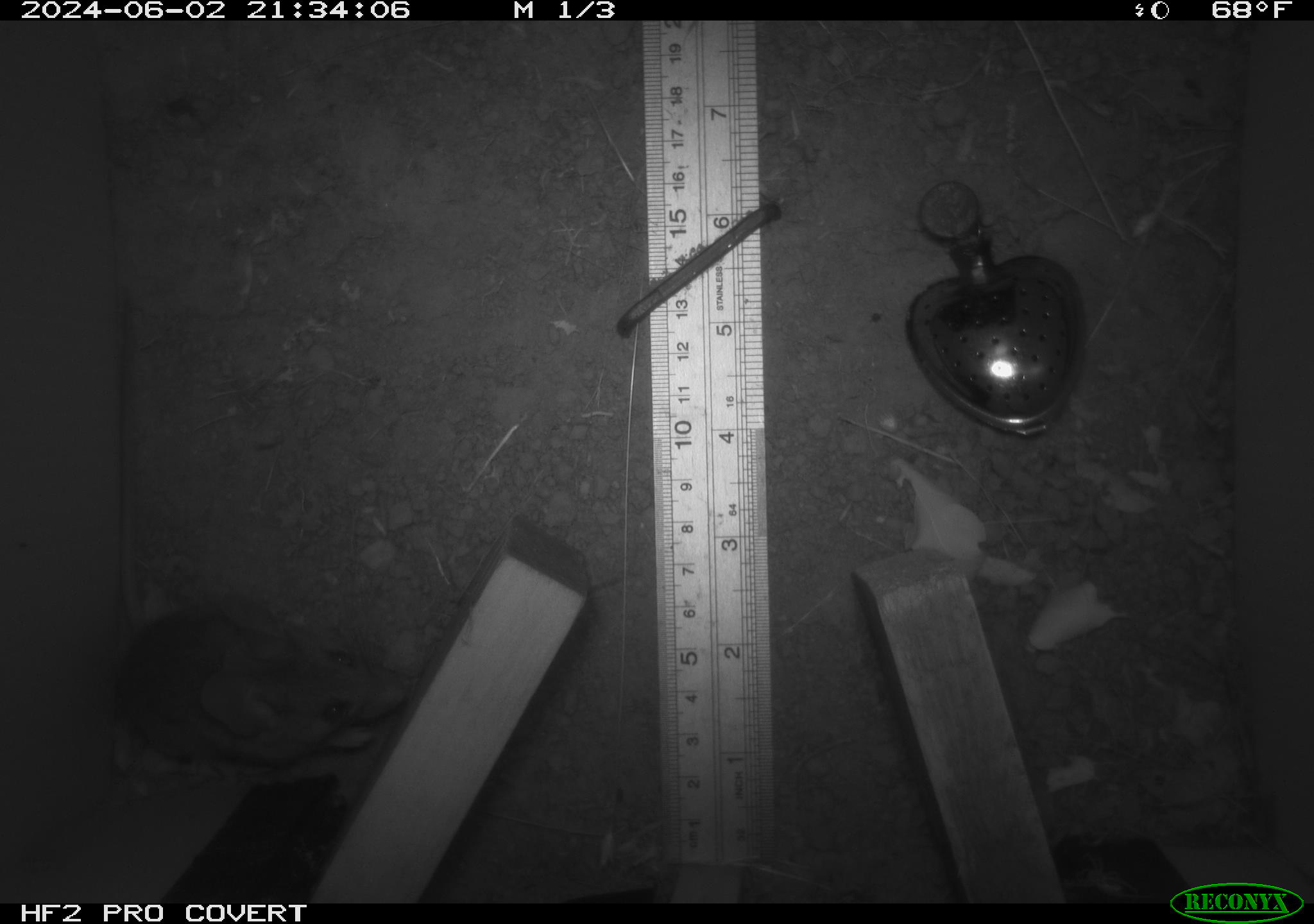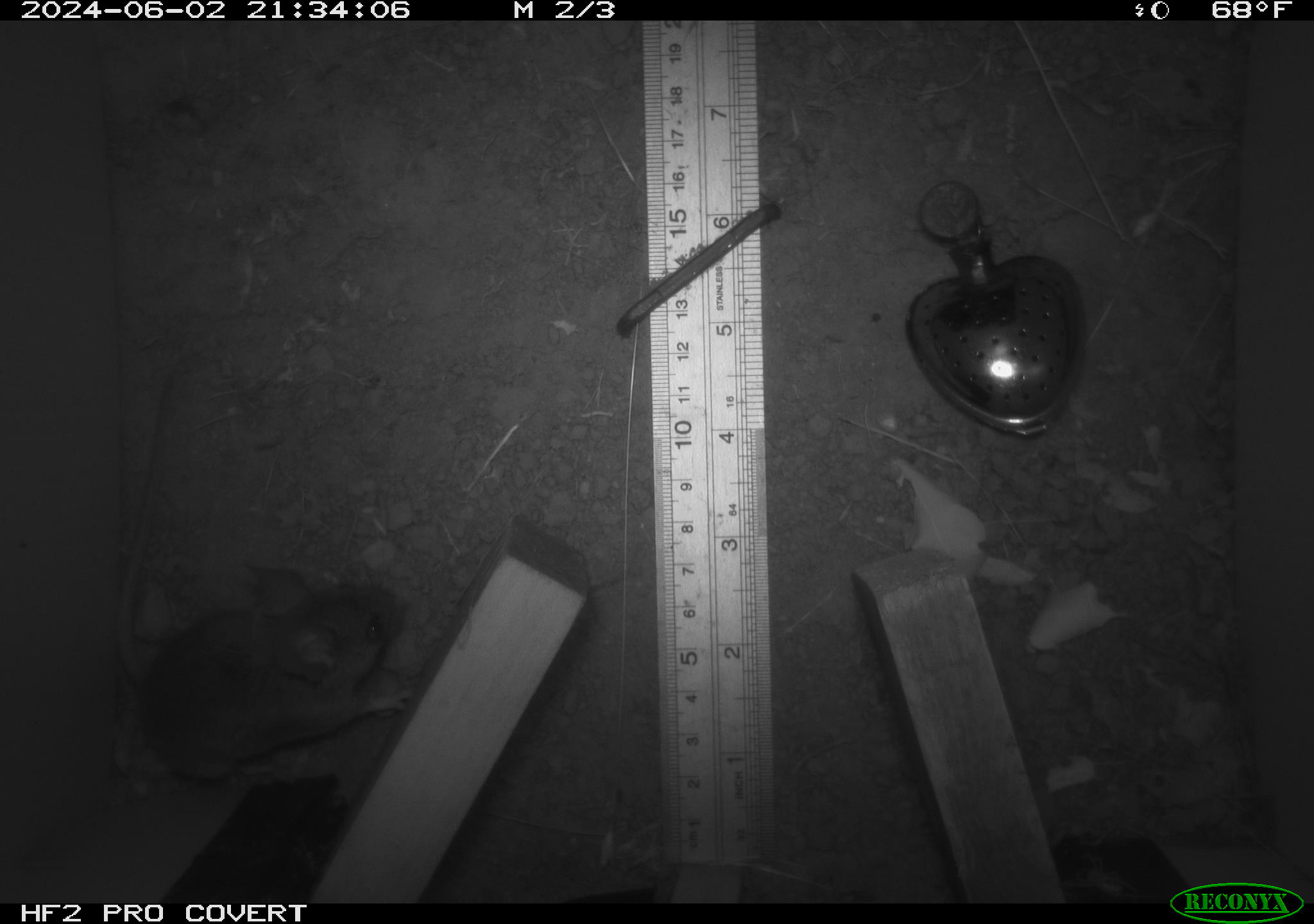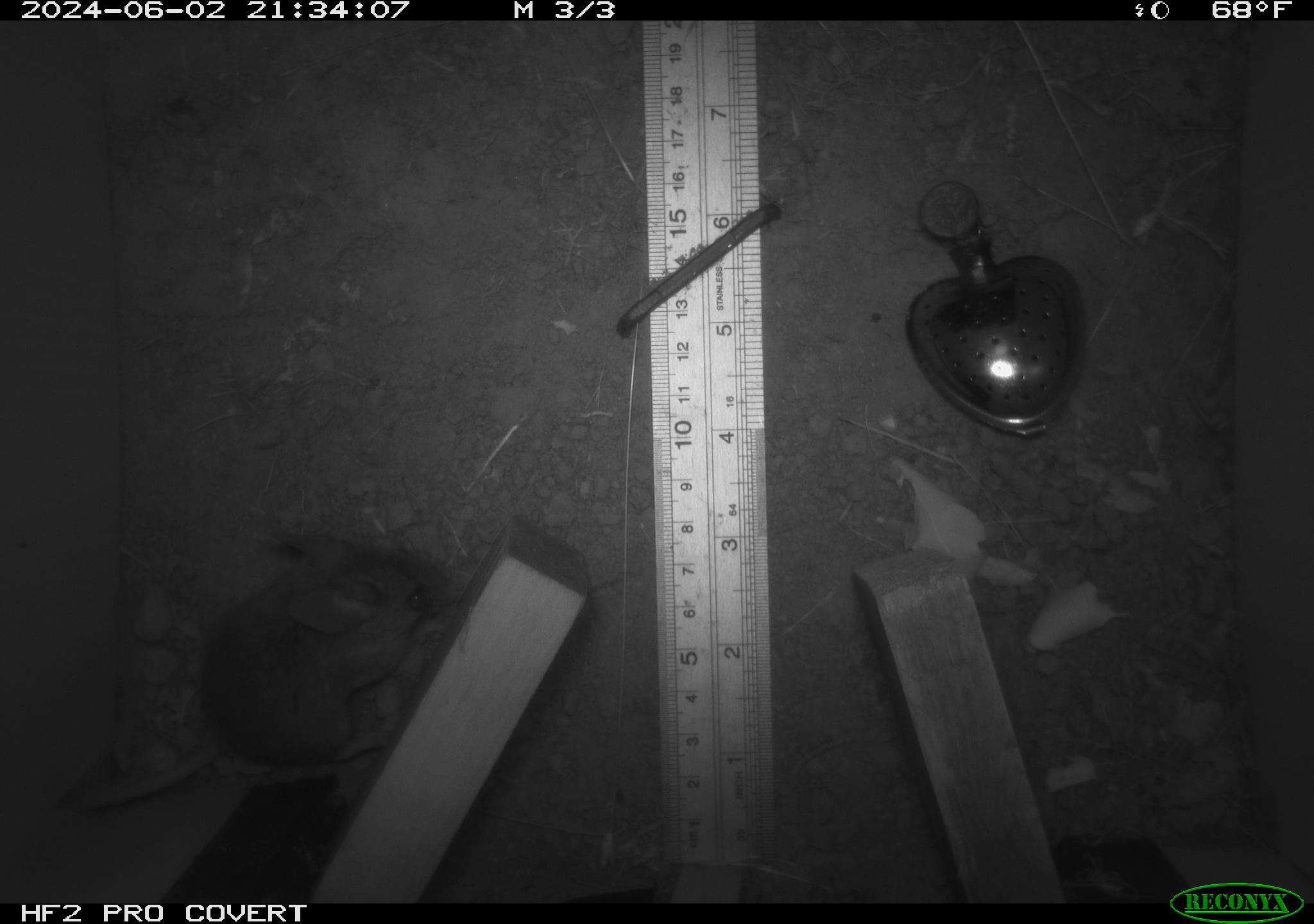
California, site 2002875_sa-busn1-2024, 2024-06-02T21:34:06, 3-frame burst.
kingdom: Animalia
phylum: Chordata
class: Mammalia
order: Rodentia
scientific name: Rodentia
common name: mouse species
Mouse species (Rodentia).